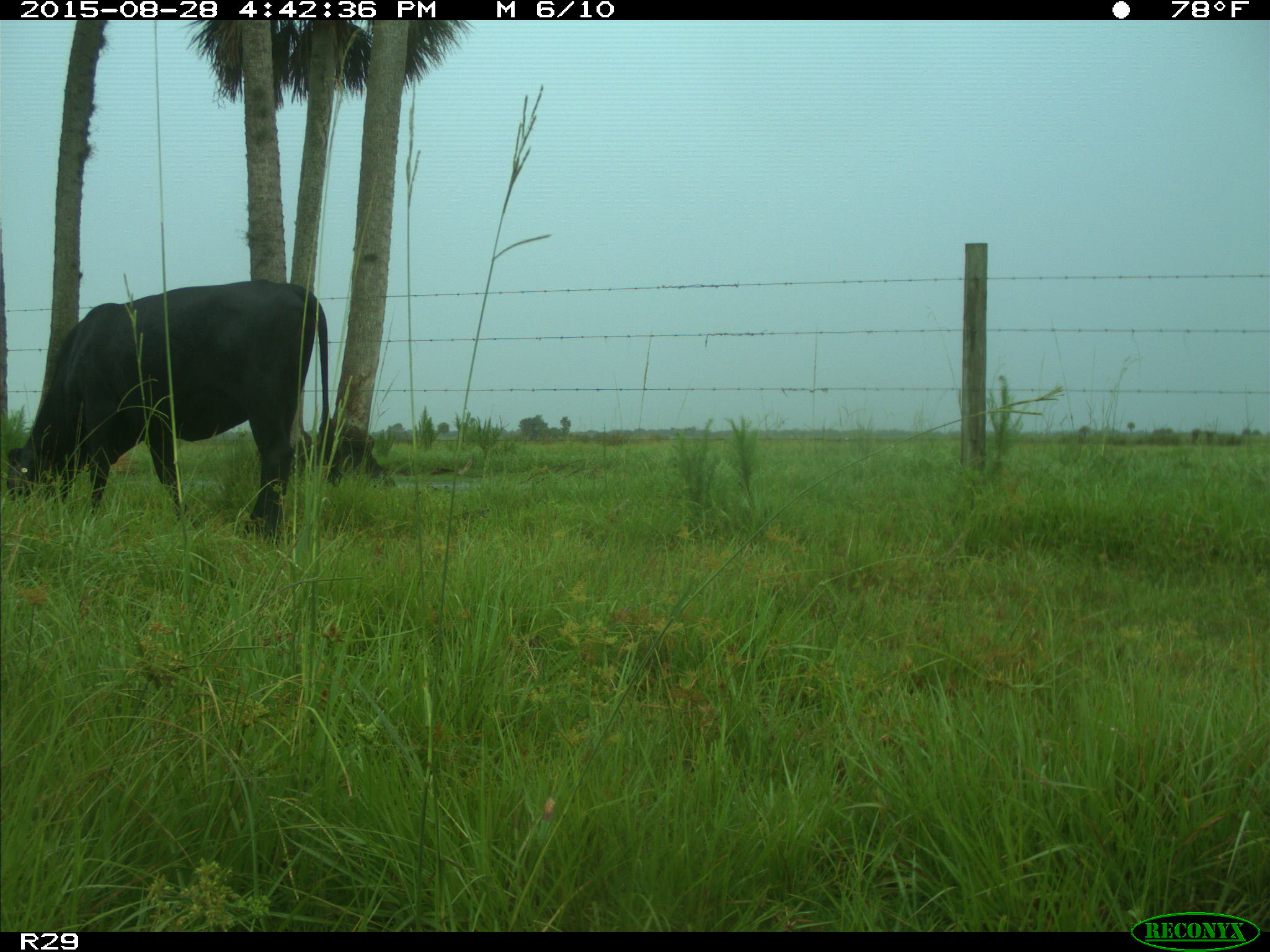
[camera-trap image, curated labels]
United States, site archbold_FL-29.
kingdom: Animalia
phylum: Chordata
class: Mammalia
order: Artiodactyla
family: Bovidae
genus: Bos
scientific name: Bos taurus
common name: domestic cow